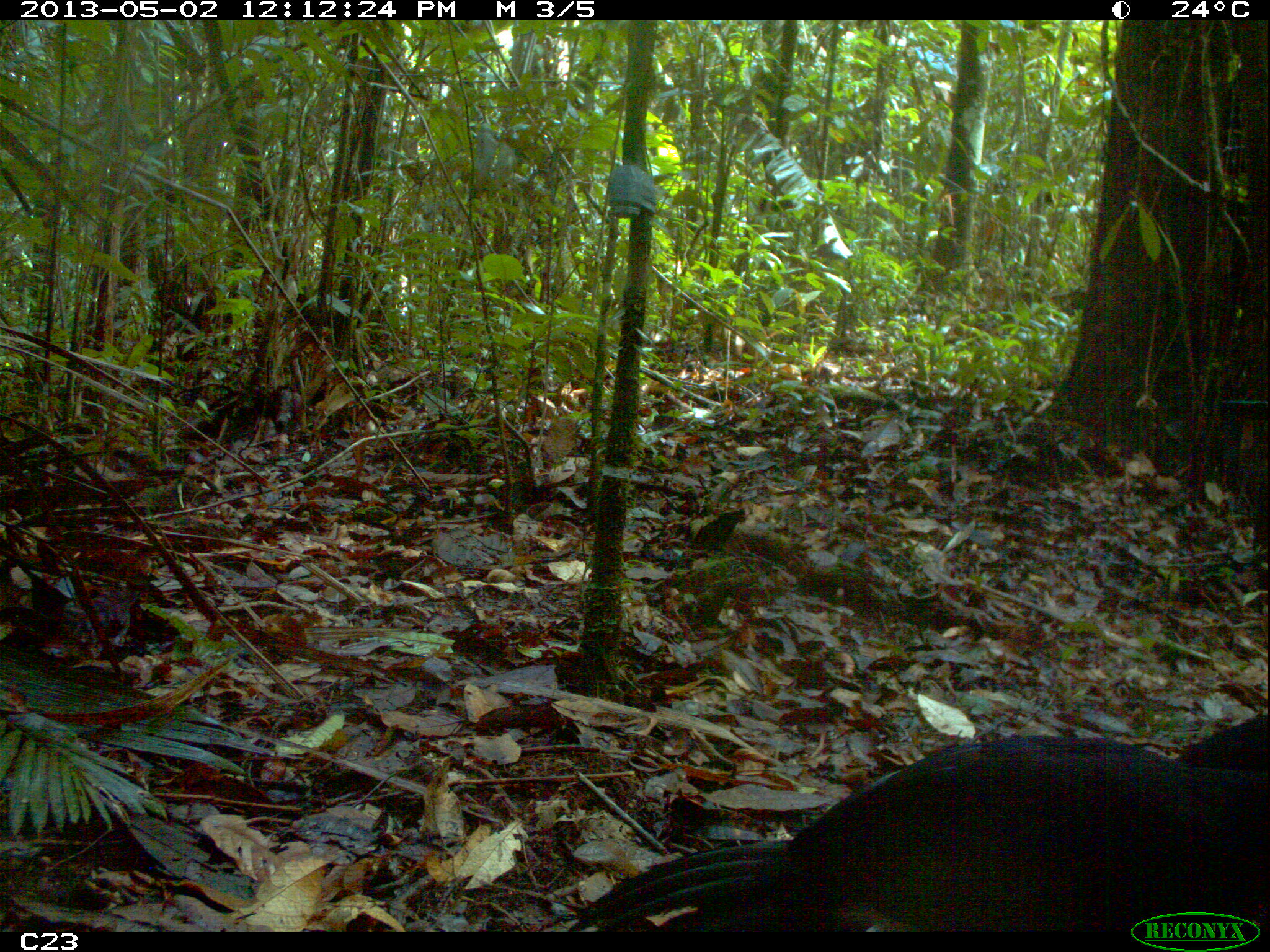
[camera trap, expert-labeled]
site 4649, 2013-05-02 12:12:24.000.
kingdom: Animalia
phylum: Chordata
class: Aves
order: Galliformes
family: Cracidae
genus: Crax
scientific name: Crax alector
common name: black curassow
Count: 2.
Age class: adult.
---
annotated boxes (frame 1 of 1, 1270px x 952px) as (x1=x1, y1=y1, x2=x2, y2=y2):
crax alector: (x1=564, y1=712, x2=1270, y2=932)